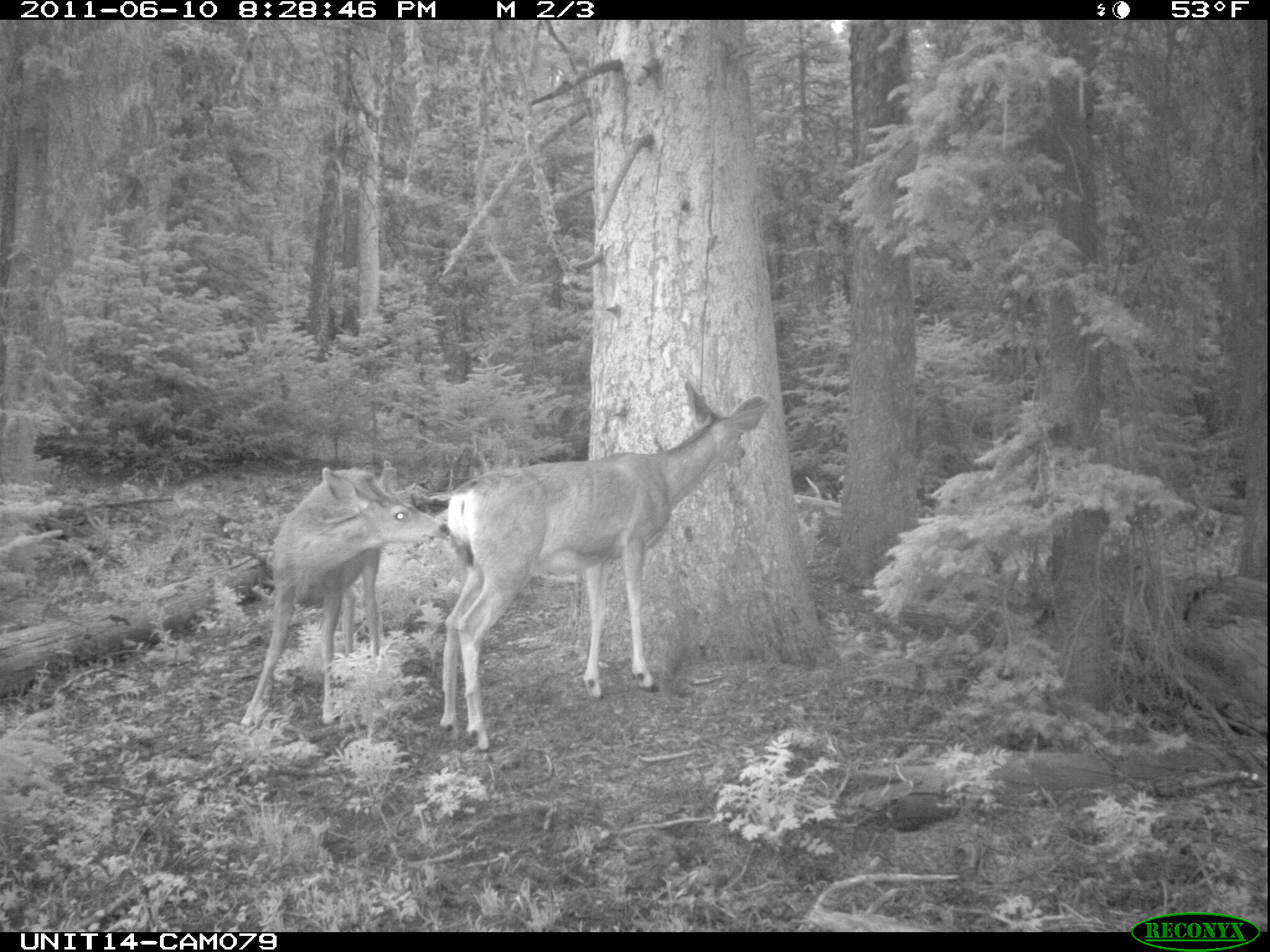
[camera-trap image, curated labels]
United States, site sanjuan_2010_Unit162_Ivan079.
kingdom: Animalia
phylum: Chordata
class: Mammalia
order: Artiodactyla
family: Cervidae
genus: Odocoileus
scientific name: Odocoileus hemionus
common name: mule deer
Odocoileus hemionus (mule deer).